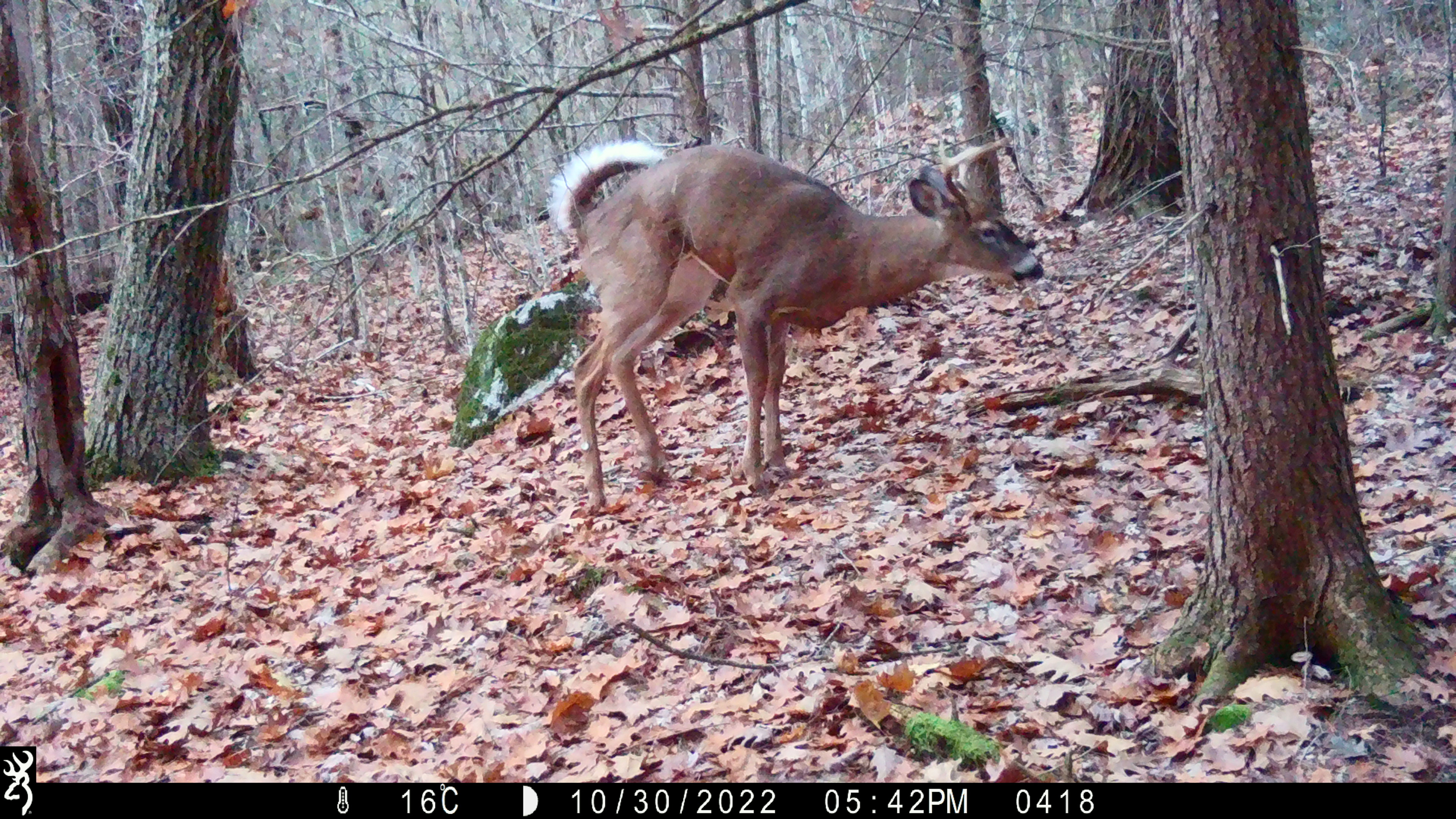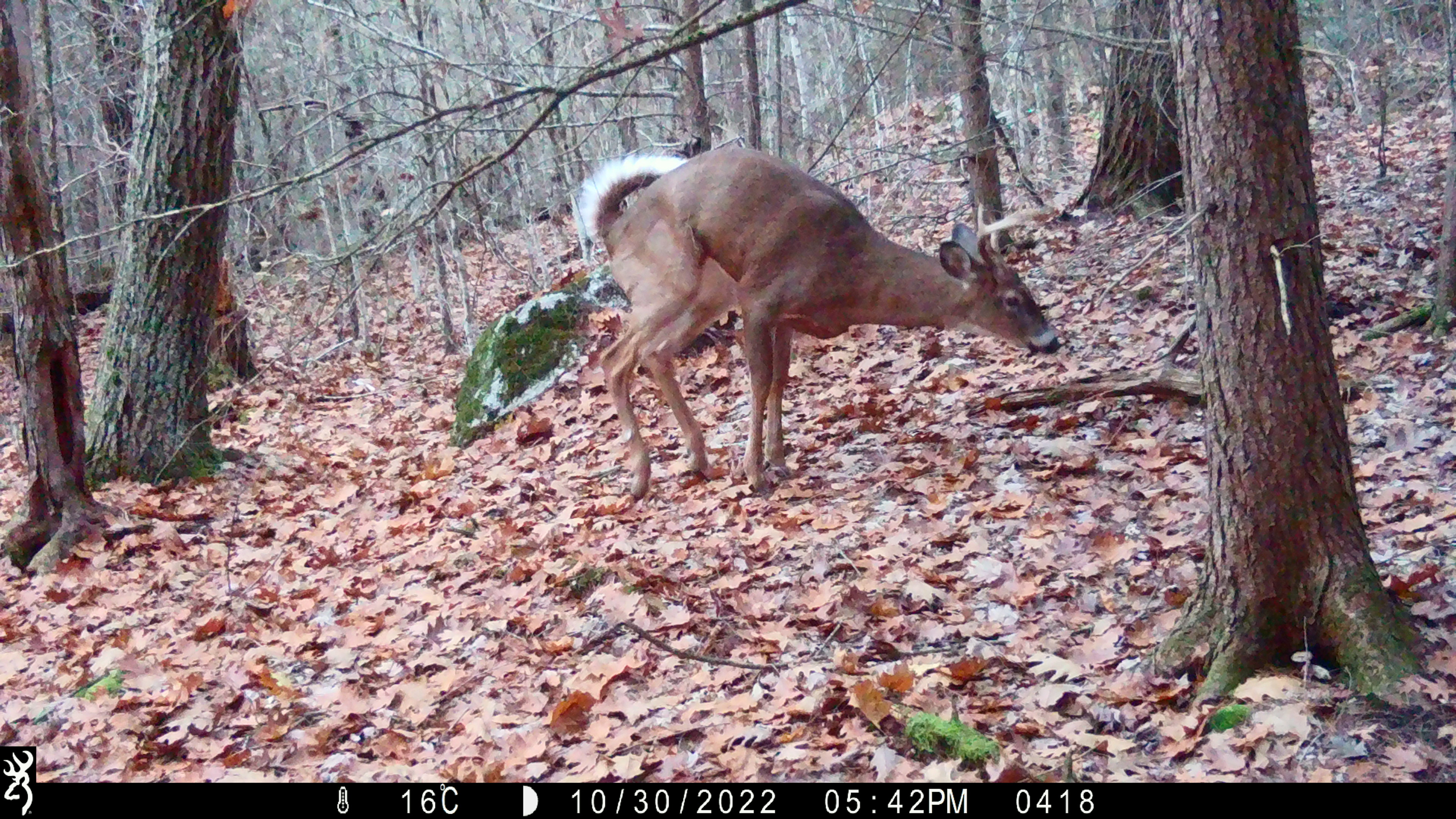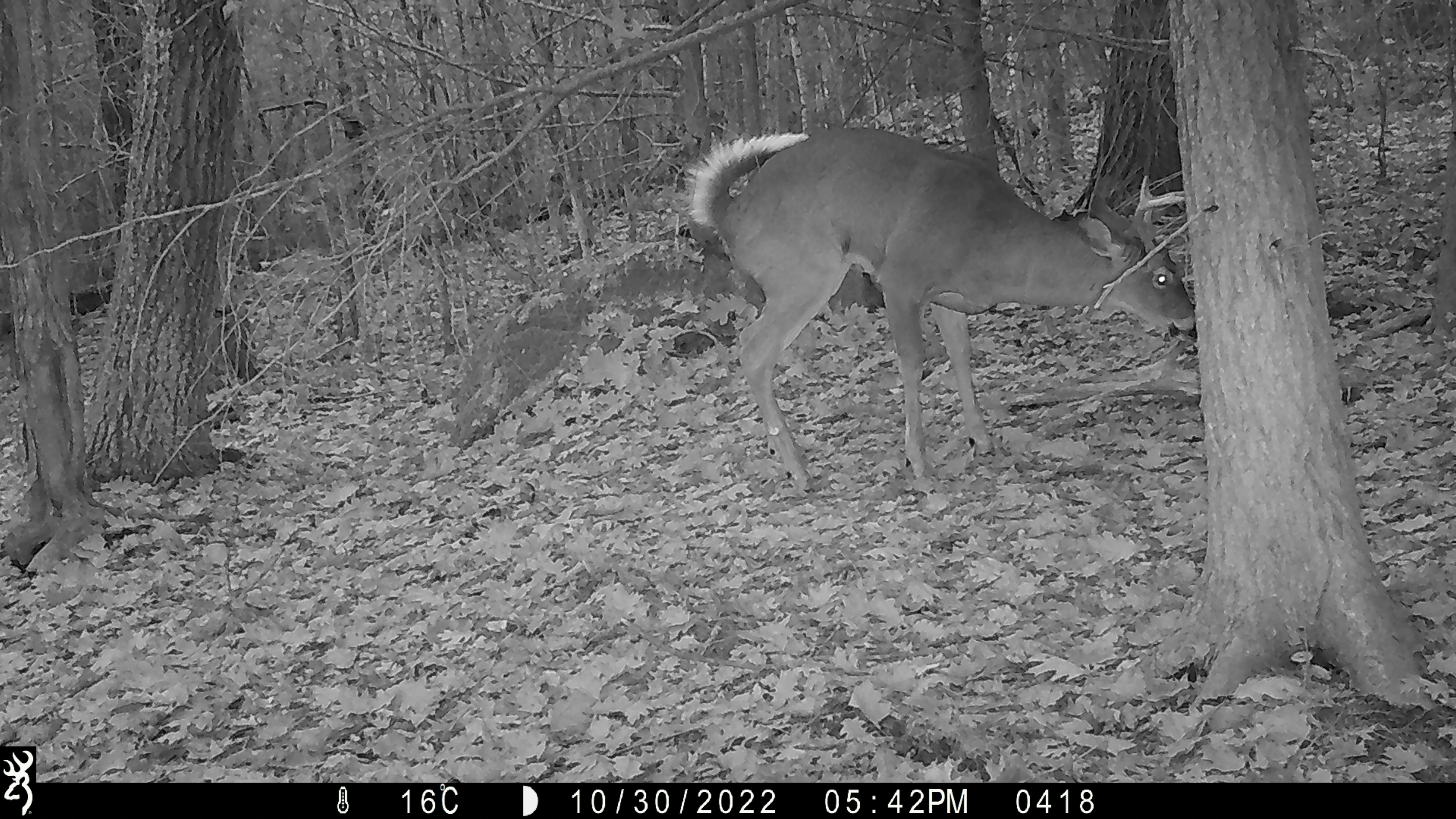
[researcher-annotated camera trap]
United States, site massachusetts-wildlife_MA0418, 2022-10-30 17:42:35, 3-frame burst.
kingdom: Animalia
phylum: Chordata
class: Mammalia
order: Artiodactyla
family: Cervidae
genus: Odocoileus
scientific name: Odocoileus virginianus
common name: white-tailed deer